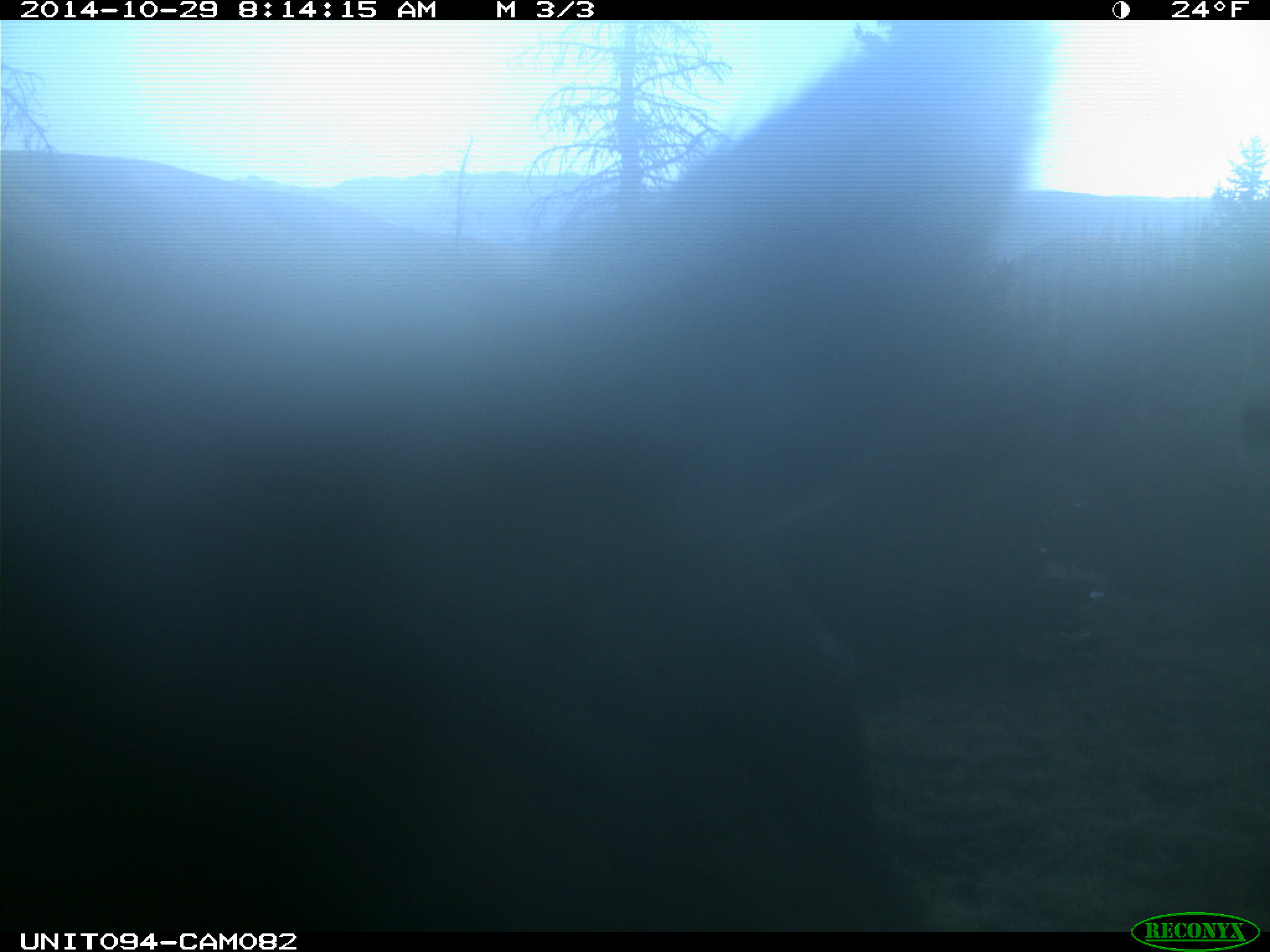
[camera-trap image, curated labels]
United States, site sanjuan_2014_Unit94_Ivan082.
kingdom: Animalia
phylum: Chordata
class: Mammalia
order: Artiodactyla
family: Cervidae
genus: Cervus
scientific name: Cervus elaphus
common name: red deer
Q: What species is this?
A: Cervus elaphus (red deer).